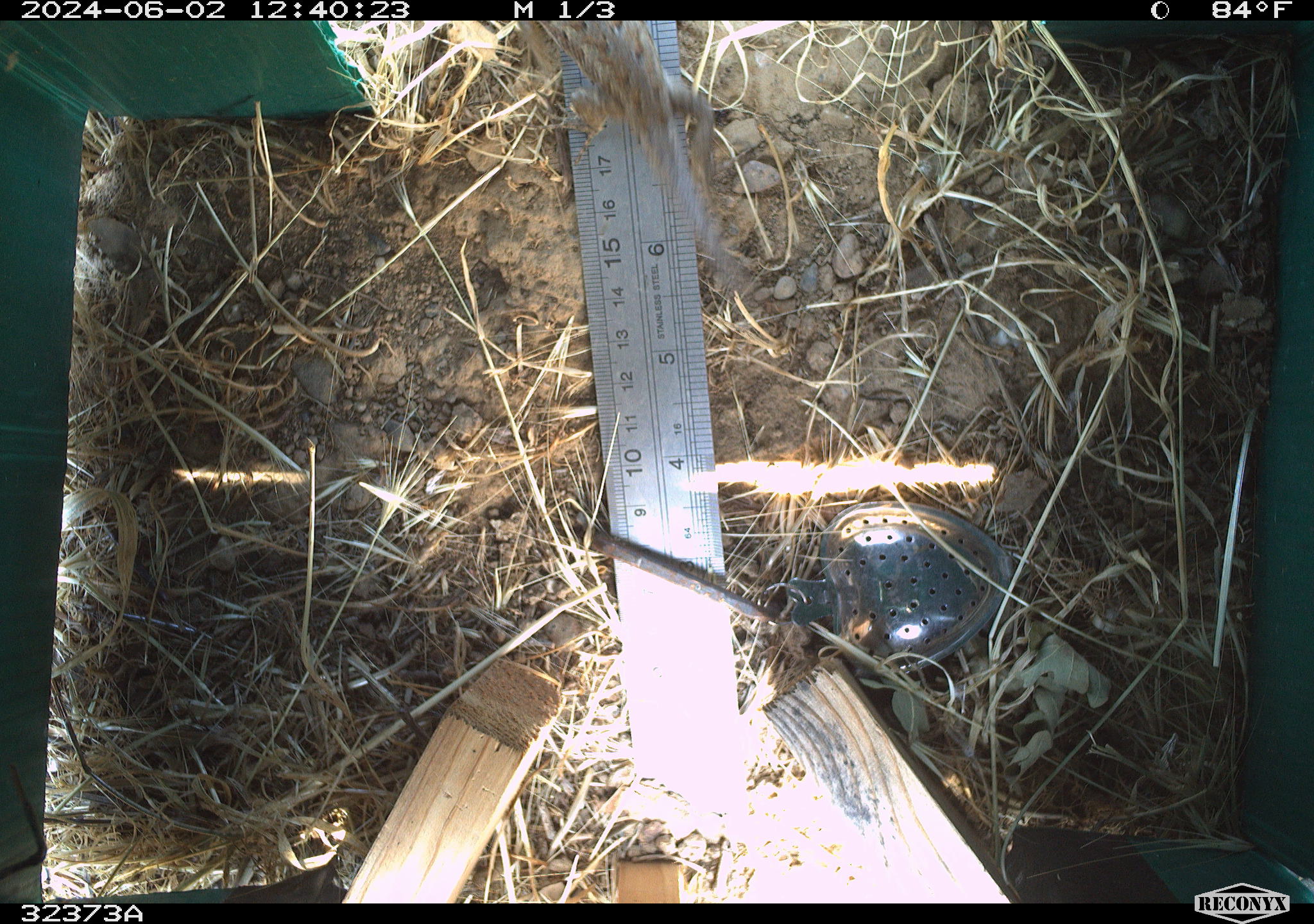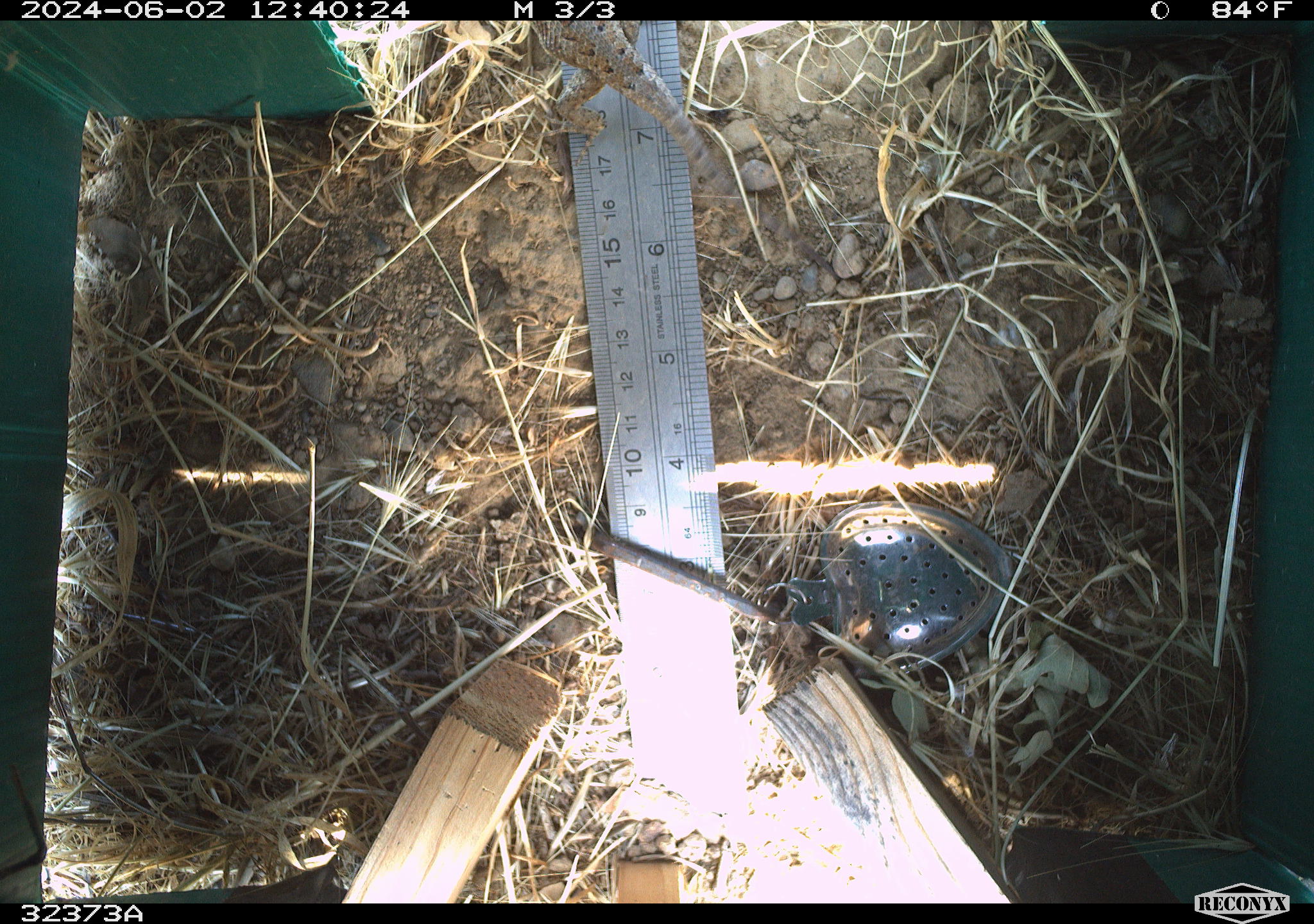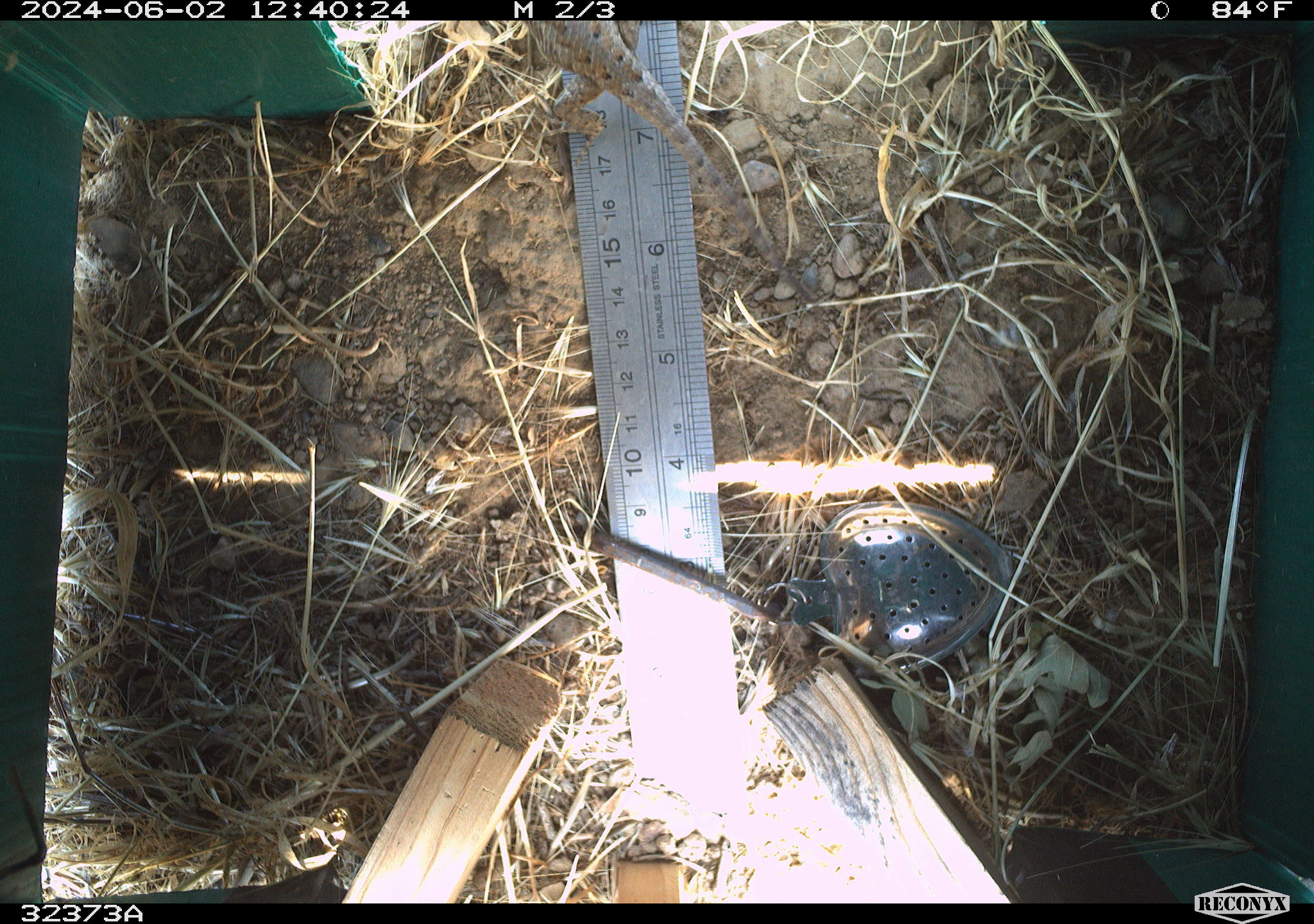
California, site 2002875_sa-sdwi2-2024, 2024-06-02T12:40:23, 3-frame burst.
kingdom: Animalia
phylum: Chordata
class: Reptilia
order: Squamata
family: Phrynosomatidae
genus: Sceloporus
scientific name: Sceloporus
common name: spiny lizards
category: sceloporus species